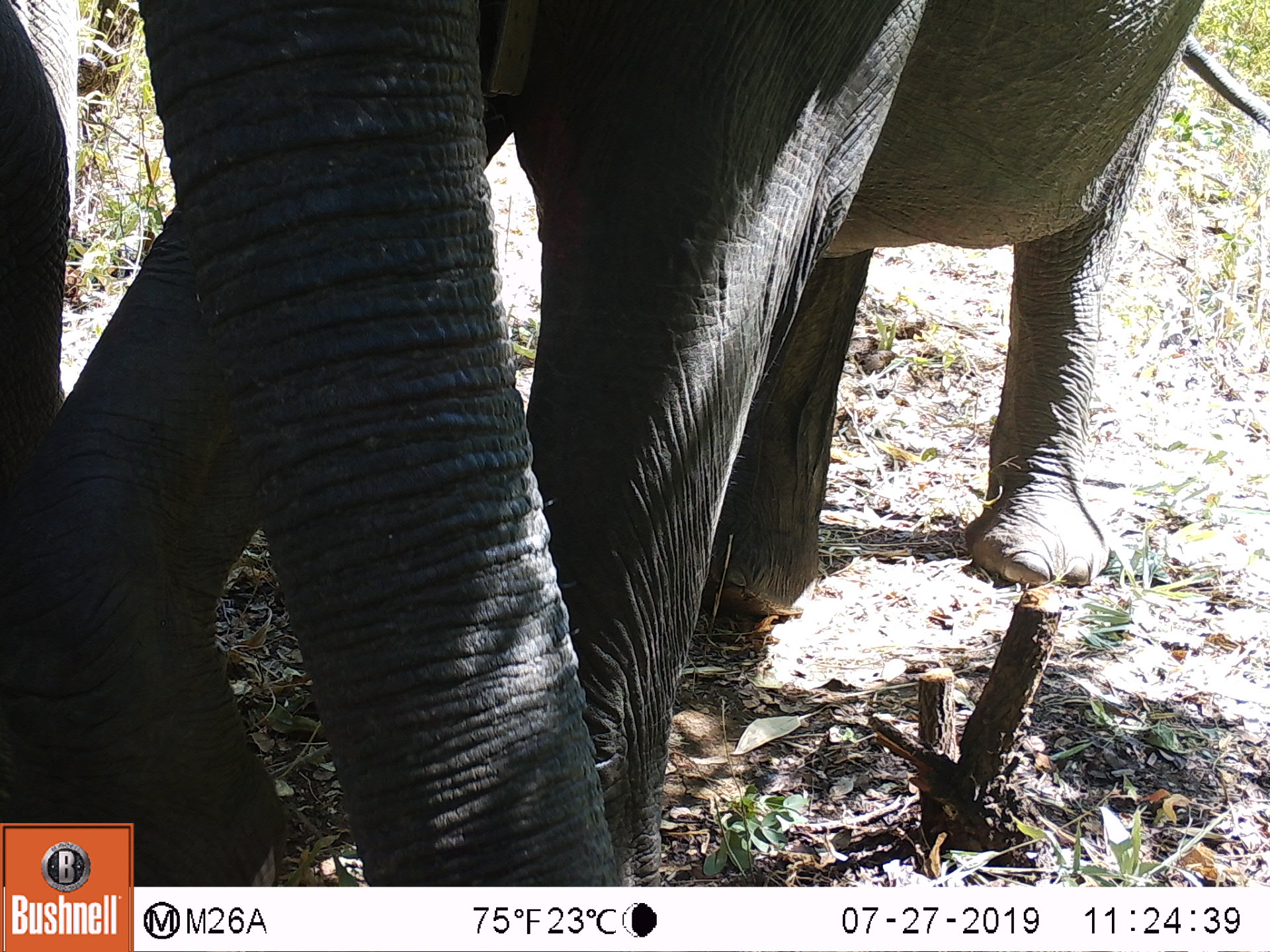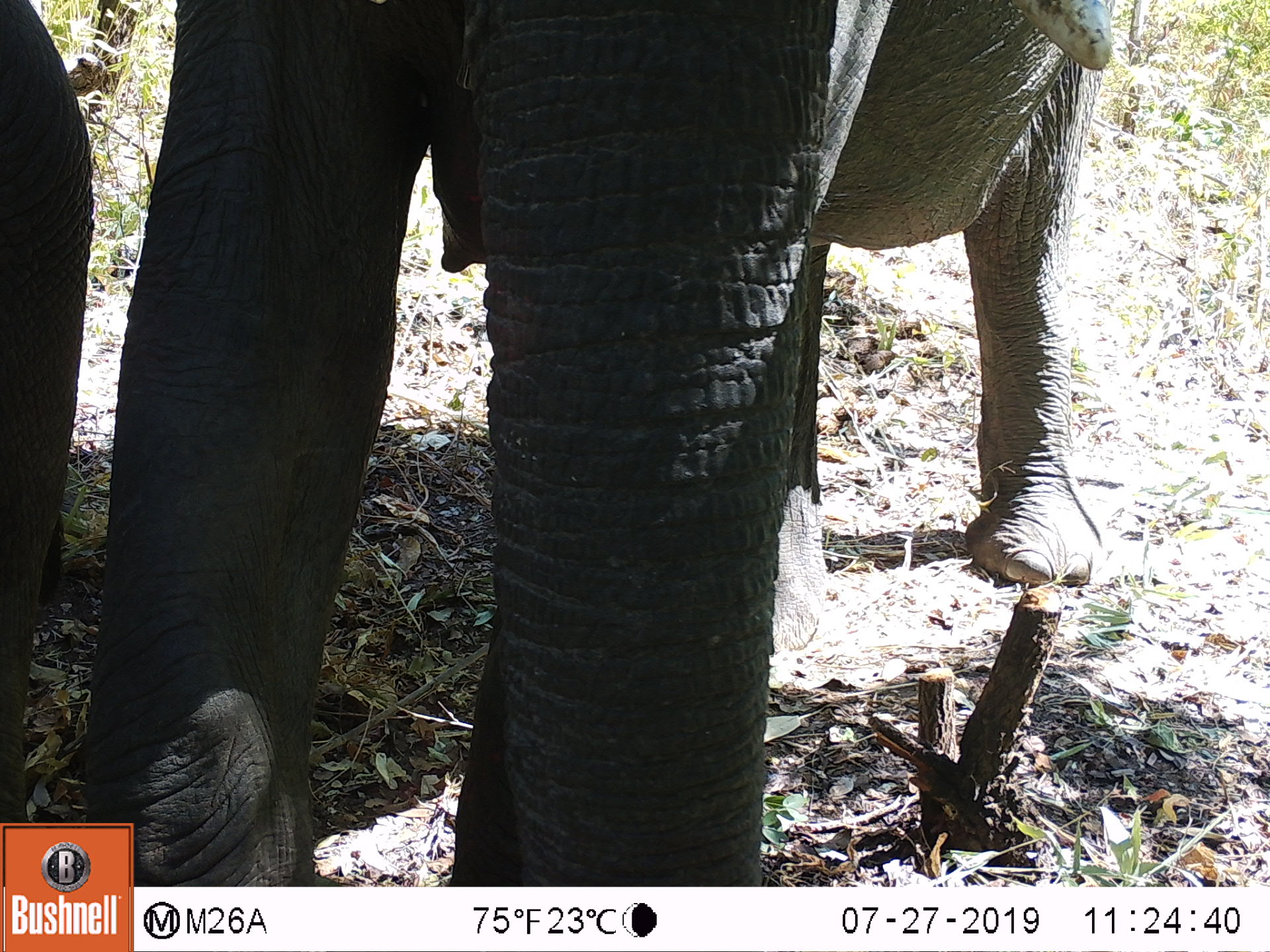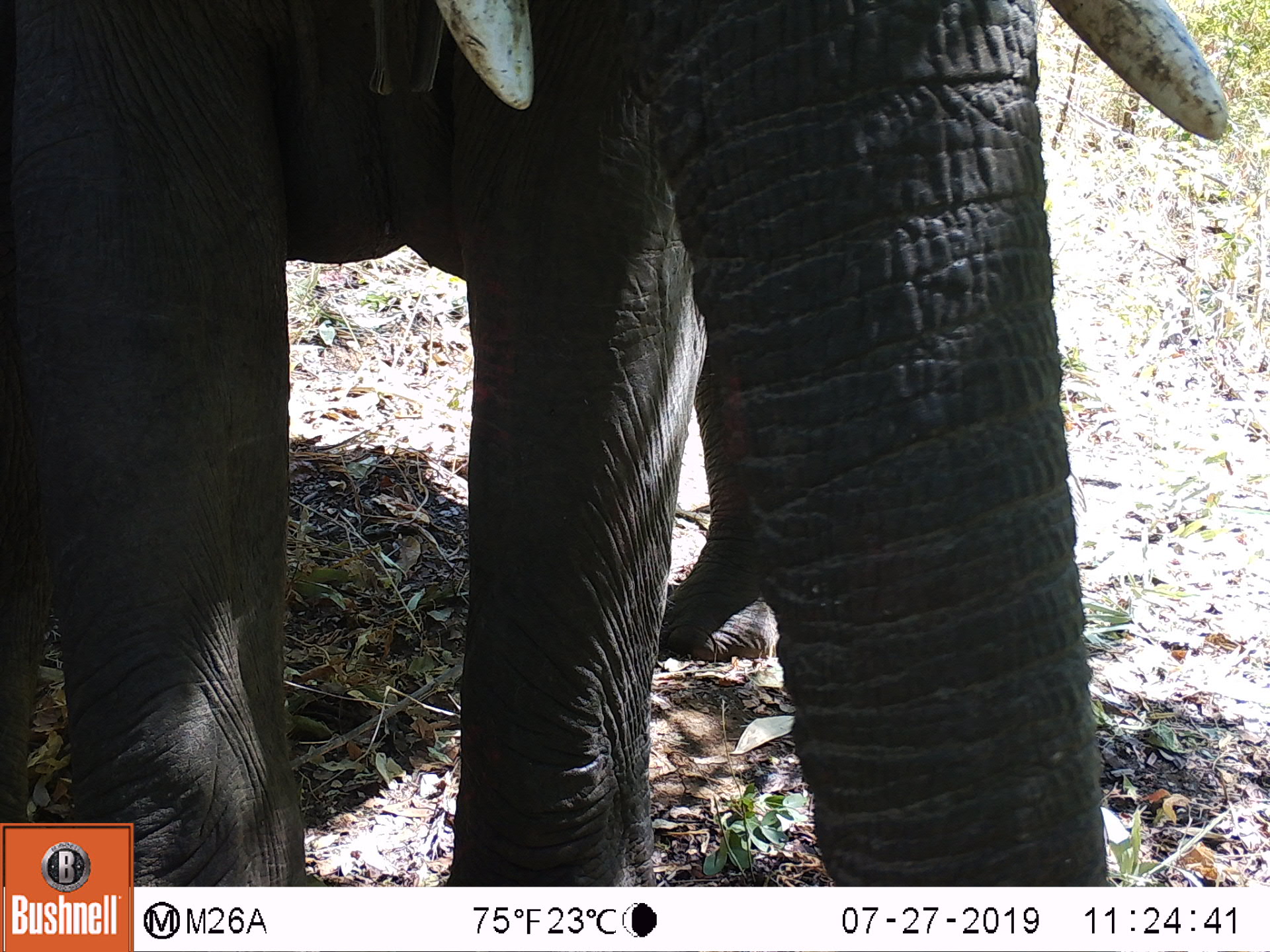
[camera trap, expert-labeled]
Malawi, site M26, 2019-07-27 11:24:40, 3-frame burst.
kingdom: Animalia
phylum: Chordata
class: Mammalia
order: Proboscidea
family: Elephantidae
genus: Loxodonta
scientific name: Loxodonta africana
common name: african savanna elephant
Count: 1.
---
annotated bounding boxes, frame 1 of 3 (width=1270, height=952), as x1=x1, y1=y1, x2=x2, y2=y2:
african savanna elephant: x1=136, y1=0, x2=1197, y2=880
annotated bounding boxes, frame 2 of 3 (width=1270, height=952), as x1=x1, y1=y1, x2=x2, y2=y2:
african savanna elephant: x1=136, y1=0, x2=1111, y2=880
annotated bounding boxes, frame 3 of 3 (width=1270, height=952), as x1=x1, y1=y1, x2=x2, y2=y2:
african savanna elephant: x1=2, y1=0, x2=1228, y2=819